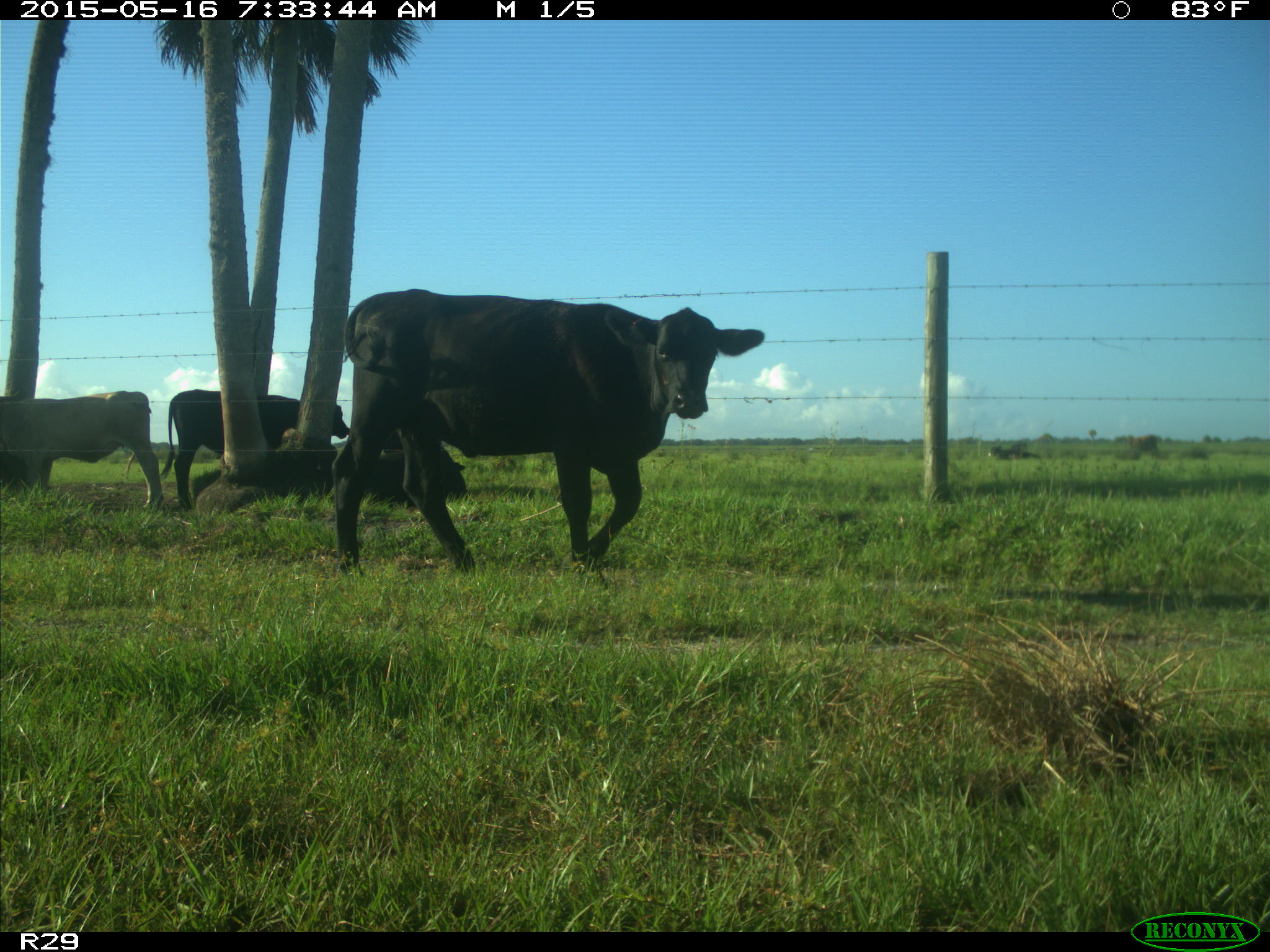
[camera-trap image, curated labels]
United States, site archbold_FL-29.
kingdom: Animalia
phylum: Chordata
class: Mammalia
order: Artiodactyla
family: Bovidae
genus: Bos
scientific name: Bos taurus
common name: domestic cow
Bos taurus (domestic cow).